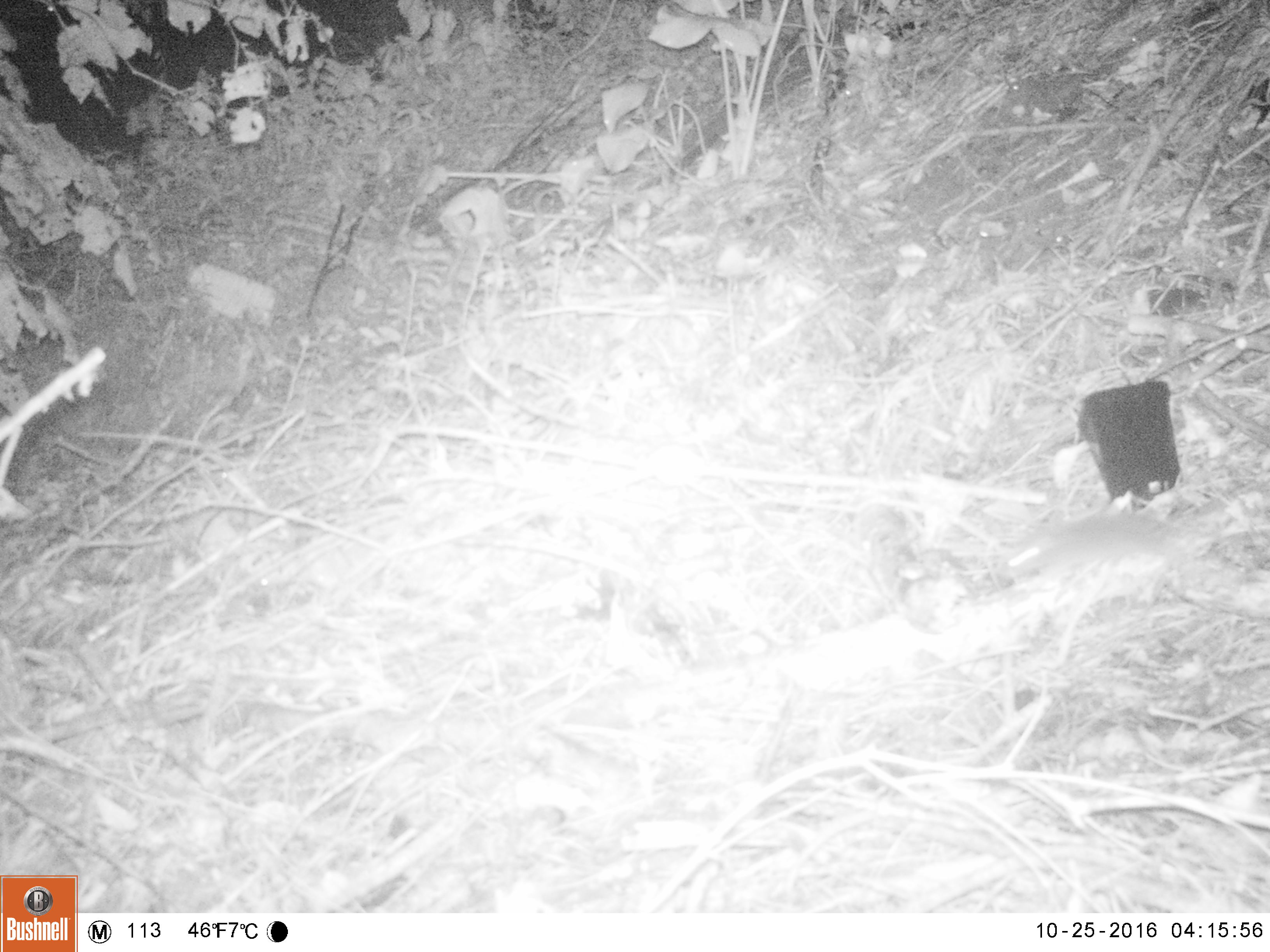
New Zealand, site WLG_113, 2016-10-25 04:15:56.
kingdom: Animalia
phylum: Chordata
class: Mammalia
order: Rodentia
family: Muridae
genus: Mus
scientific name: Mus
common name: mouse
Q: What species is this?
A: Mouse (Mus).